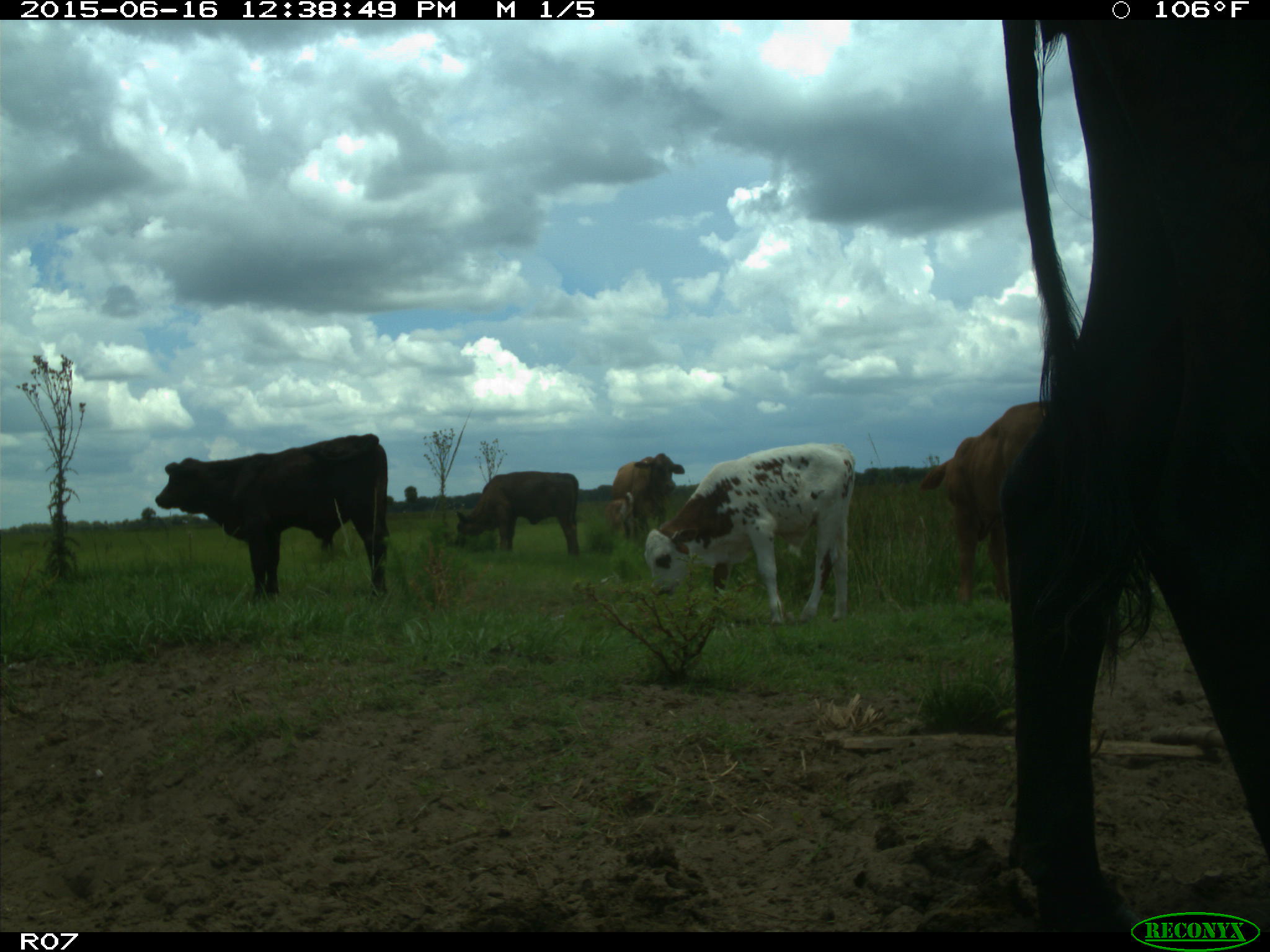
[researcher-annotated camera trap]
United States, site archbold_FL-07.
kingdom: Animalia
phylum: Chordata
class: Mammalia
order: Artiodactyla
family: Bovidae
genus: Bos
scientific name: Bos taurus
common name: domestic cow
Bos taurus (domestic cow).